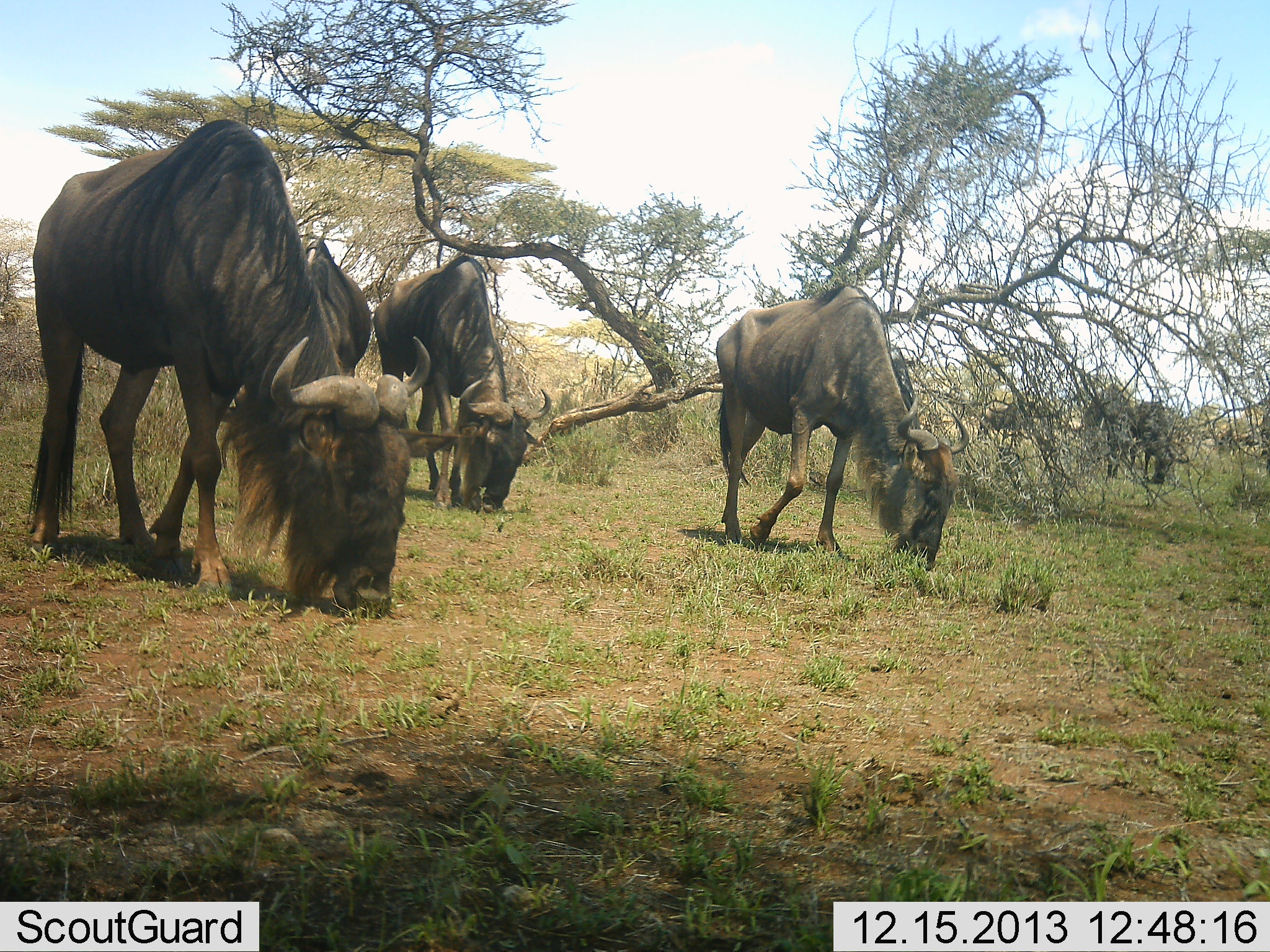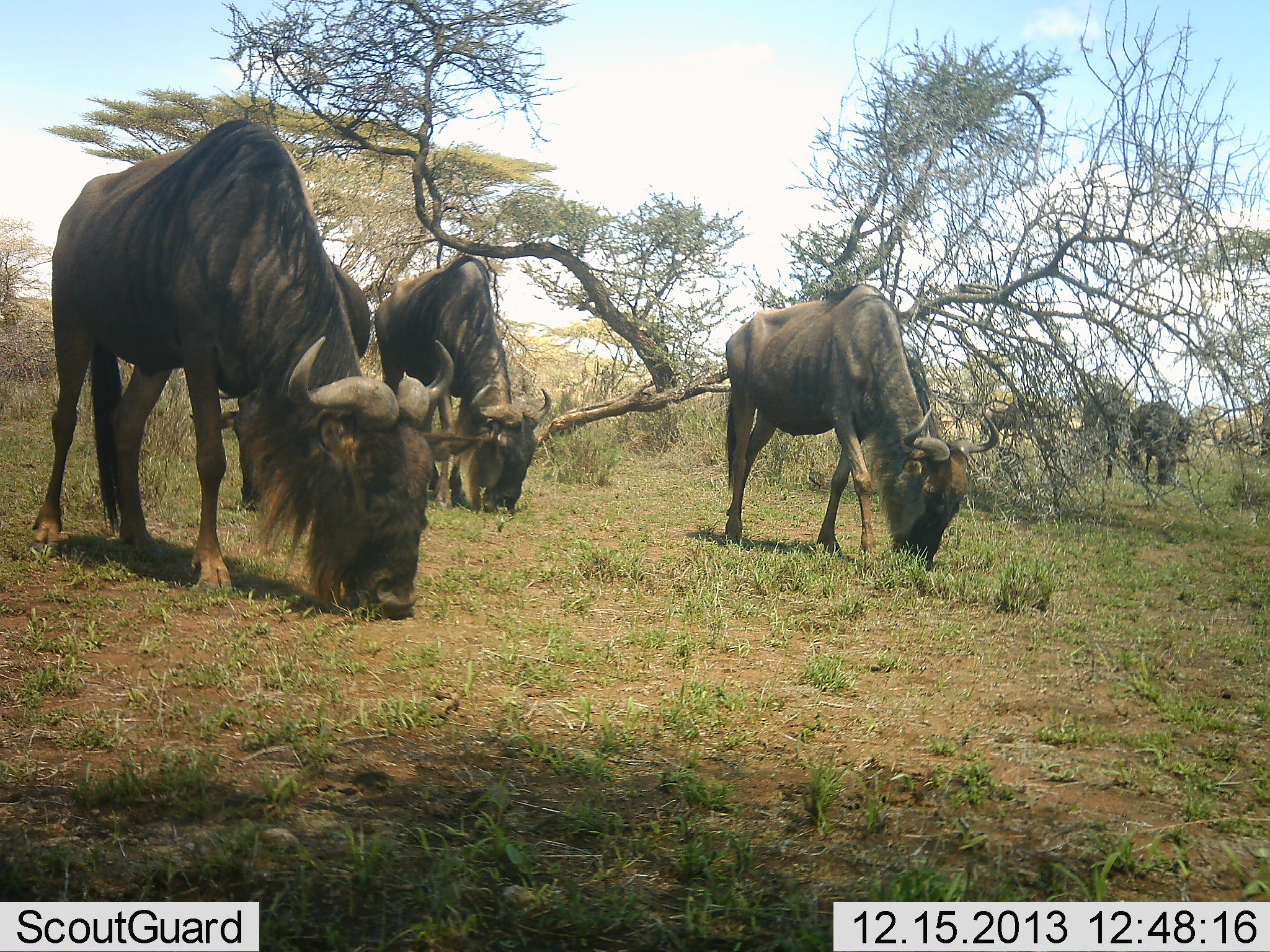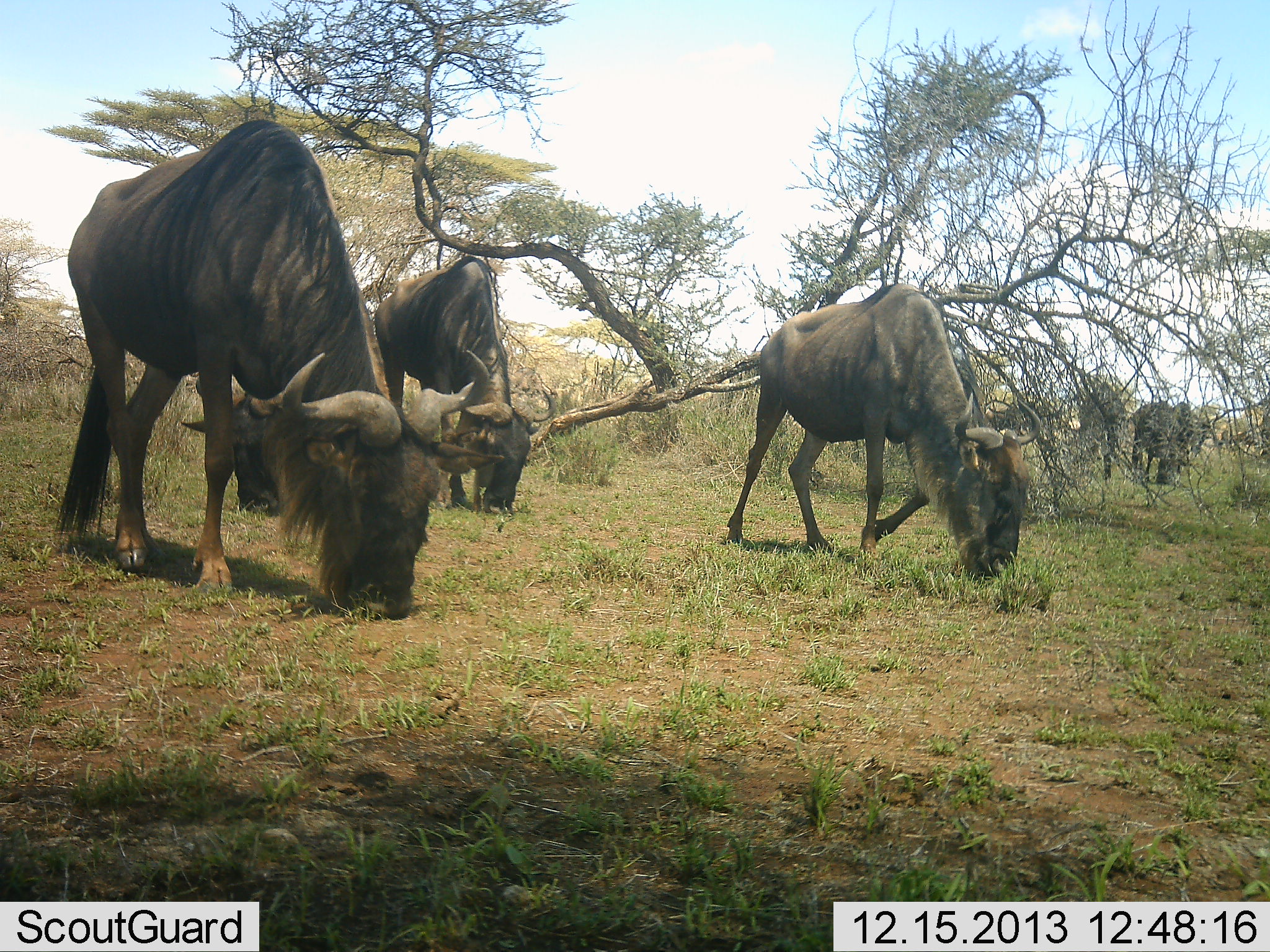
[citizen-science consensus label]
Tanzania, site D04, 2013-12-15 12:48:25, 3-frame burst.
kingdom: Animalia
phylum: Chordata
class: Mammalia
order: Artiodactyla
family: Bovidae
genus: Connochaetes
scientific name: Connochaetes taurinus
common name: blue wildebeest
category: wildebeest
Wildebeest (blue wildebeest) (Connochaetes taurinus), count 6. Behavior (volunteer vote fractions): standing 27%, resting 0%, moving 18%, interacting 0%. Young present (vote fraction): 0%. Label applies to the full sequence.